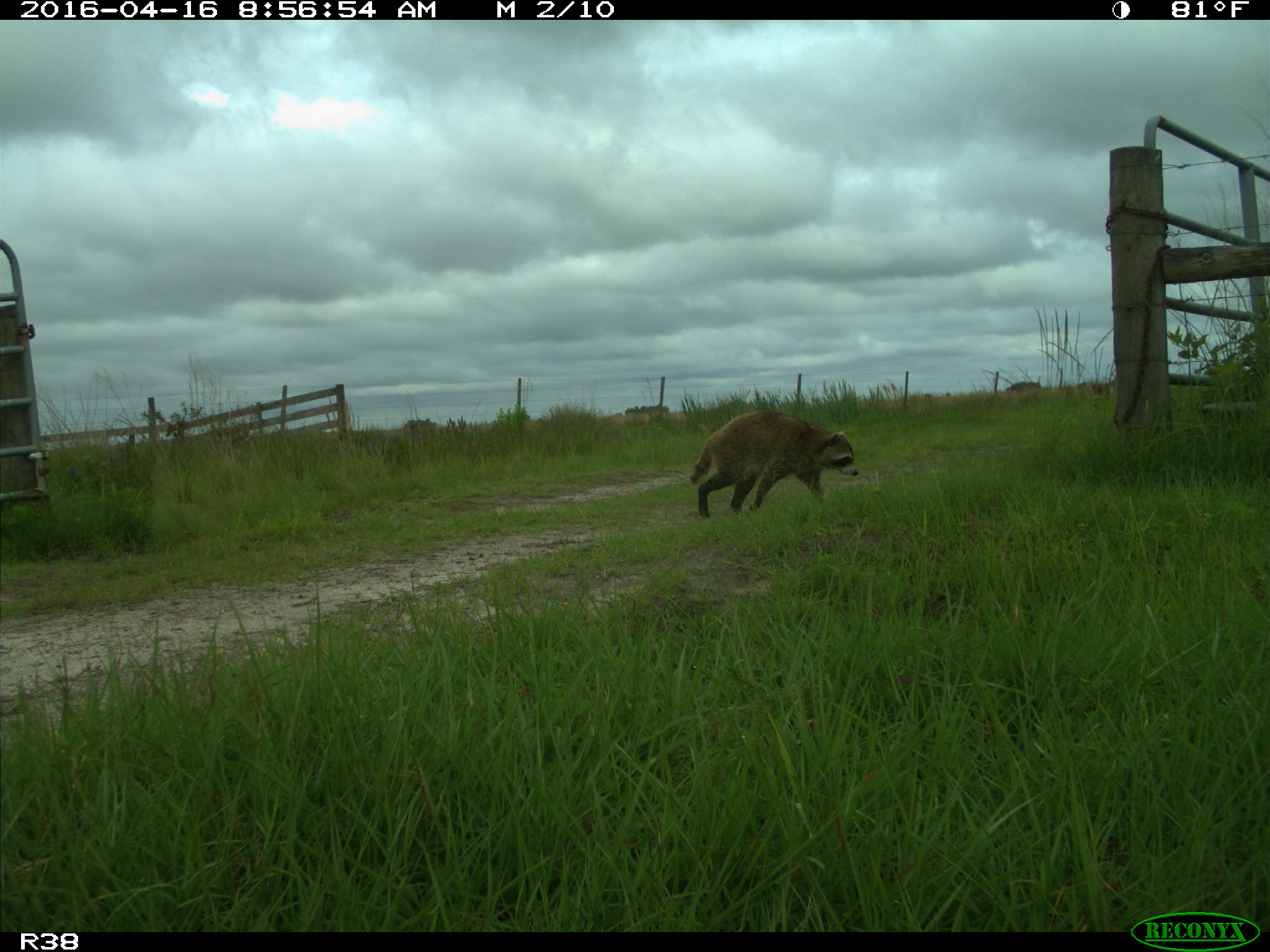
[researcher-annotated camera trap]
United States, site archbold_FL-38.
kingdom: Animalia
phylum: Chordata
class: Mammalia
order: Carnivora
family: Procyonidae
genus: Procyon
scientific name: Procyon lotor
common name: common raccoon